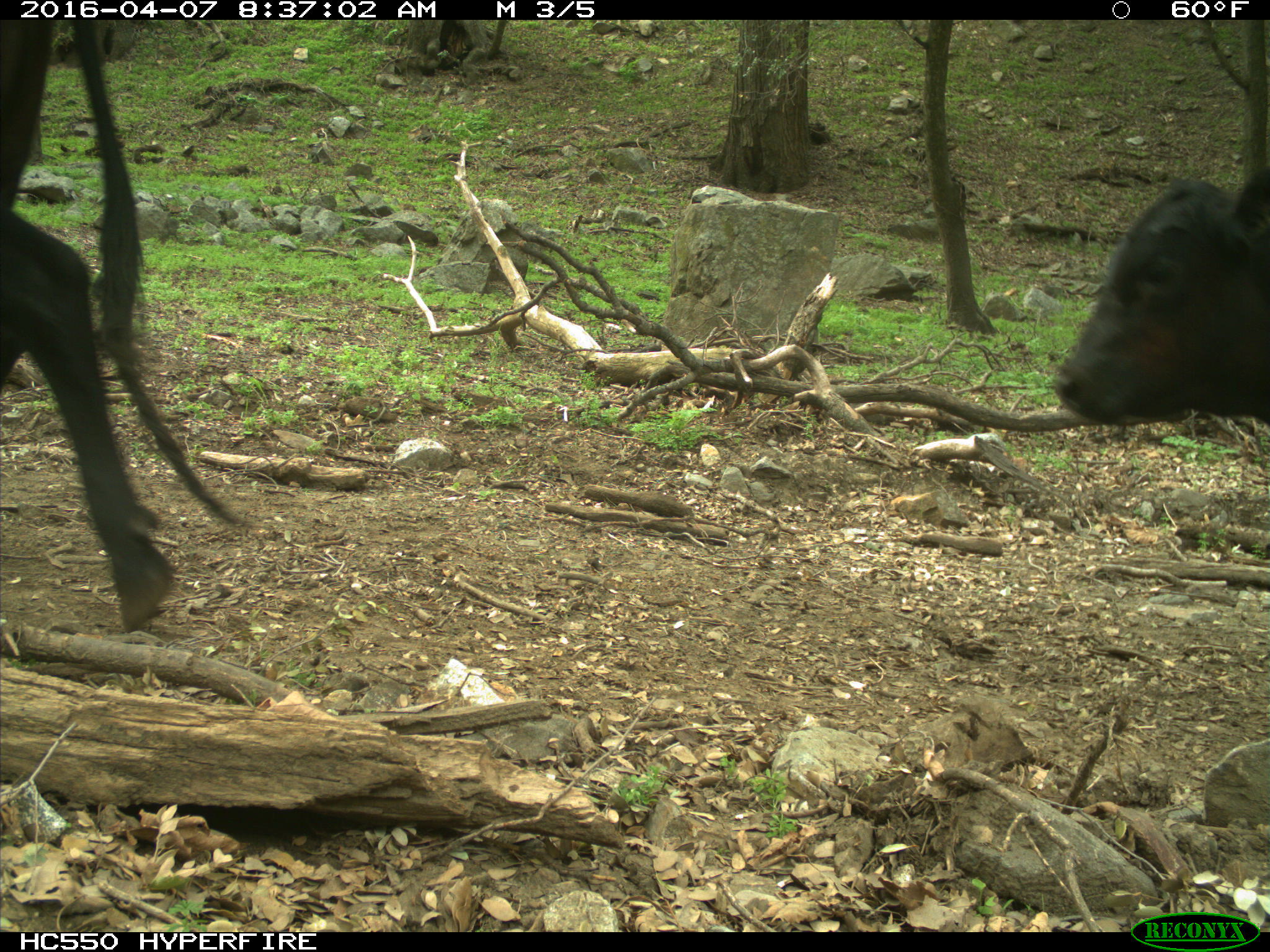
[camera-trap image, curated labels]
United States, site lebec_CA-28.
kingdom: Animalia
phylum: Chordata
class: Mammalia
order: Artiodactyla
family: Bovidae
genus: Bos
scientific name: Bos taurus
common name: domestic cow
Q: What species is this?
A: Bos taurus (domestic cow).